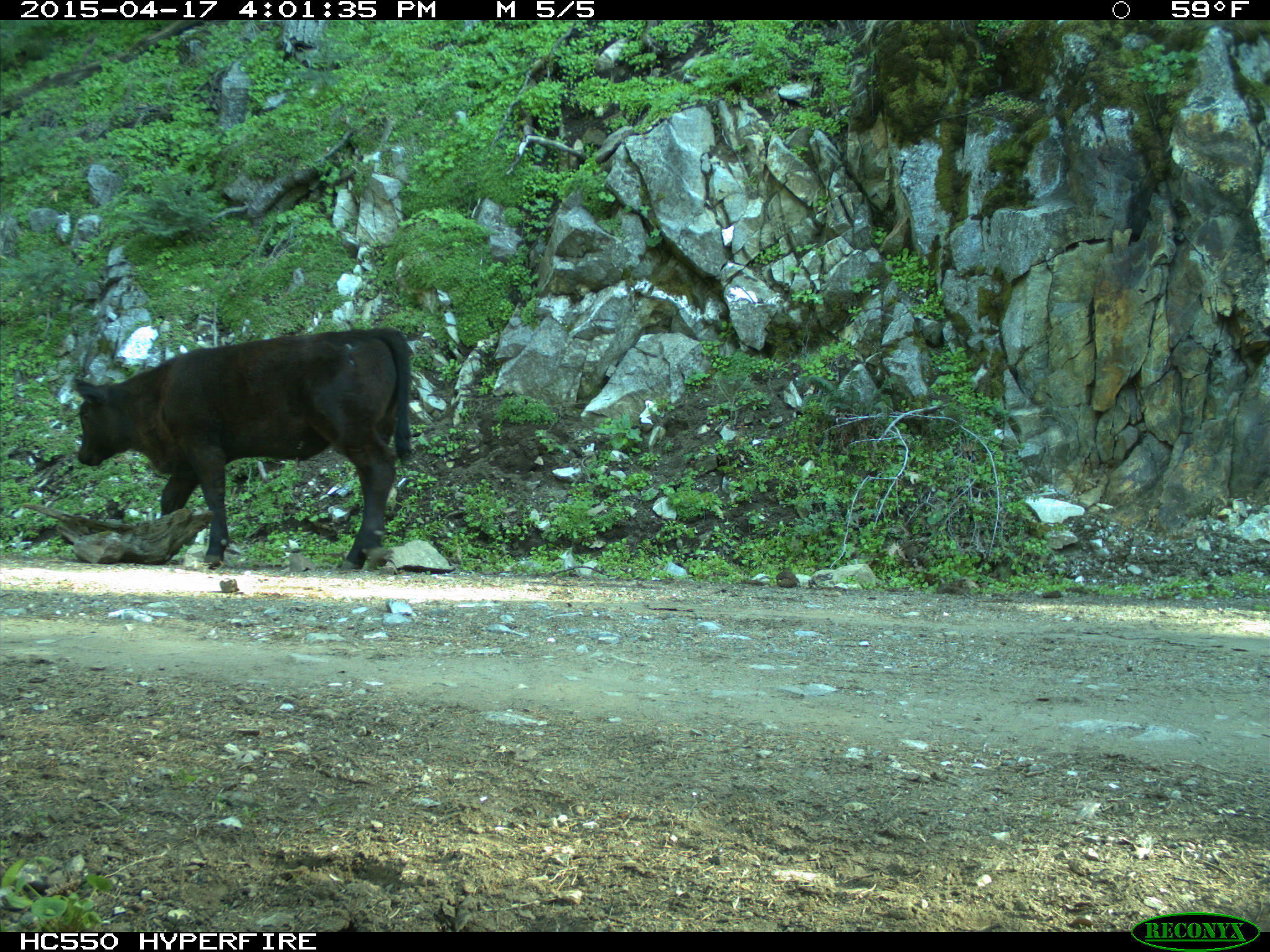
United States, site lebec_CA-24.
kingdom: Animalia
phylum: Chordata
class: Mammalia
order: Artiodactyla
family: Bovidae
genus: Bos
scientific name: Bos taurus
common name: domestic cow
Bos taurus (domestic cow).